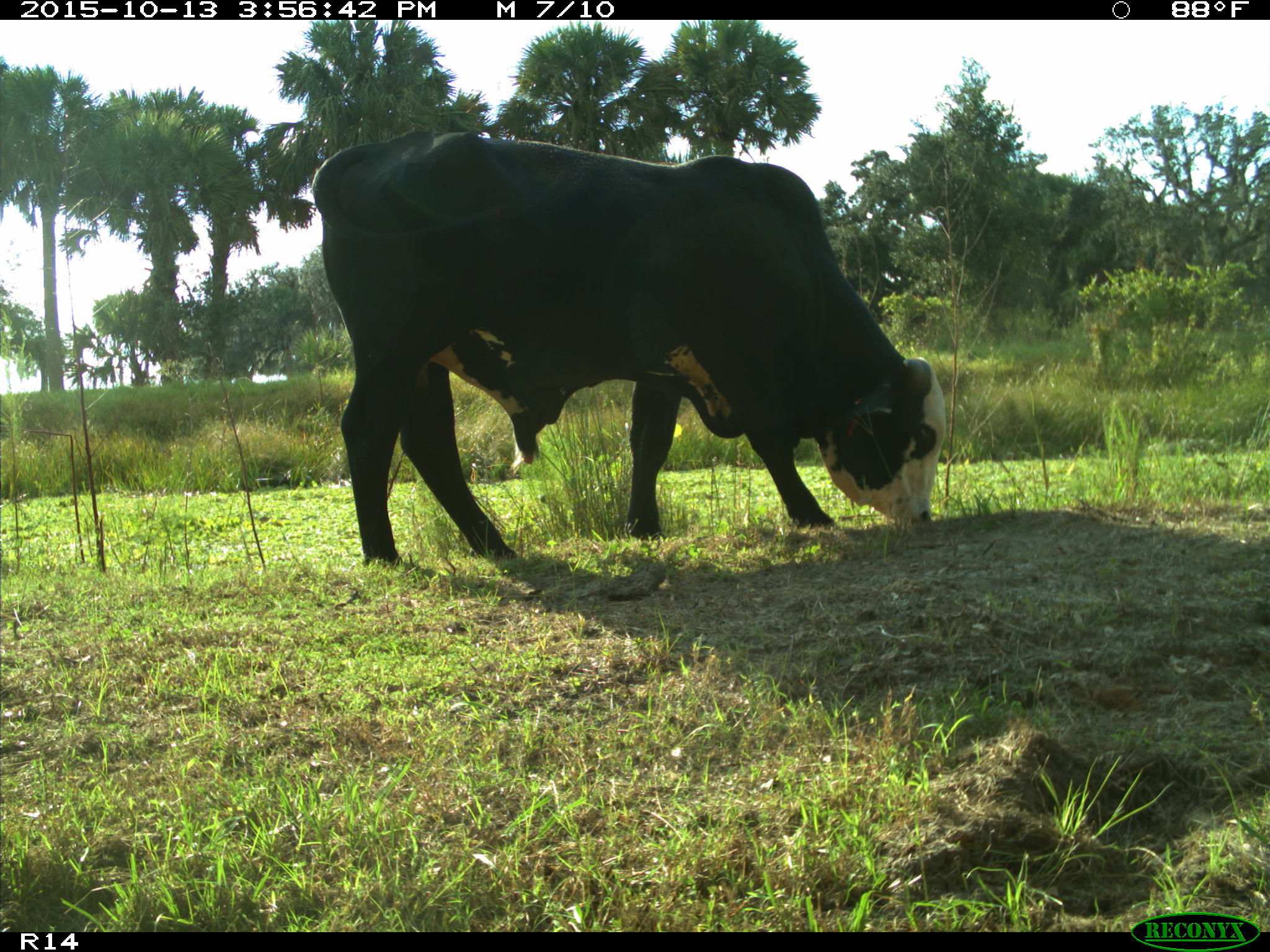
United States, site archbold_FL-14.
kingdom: Animalia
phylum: Chordata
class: Mammalia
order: Artiodactyla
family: Bovidae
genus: Bos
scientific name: Bos taurus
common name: domestic cow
Bos taurus (domestic cow).